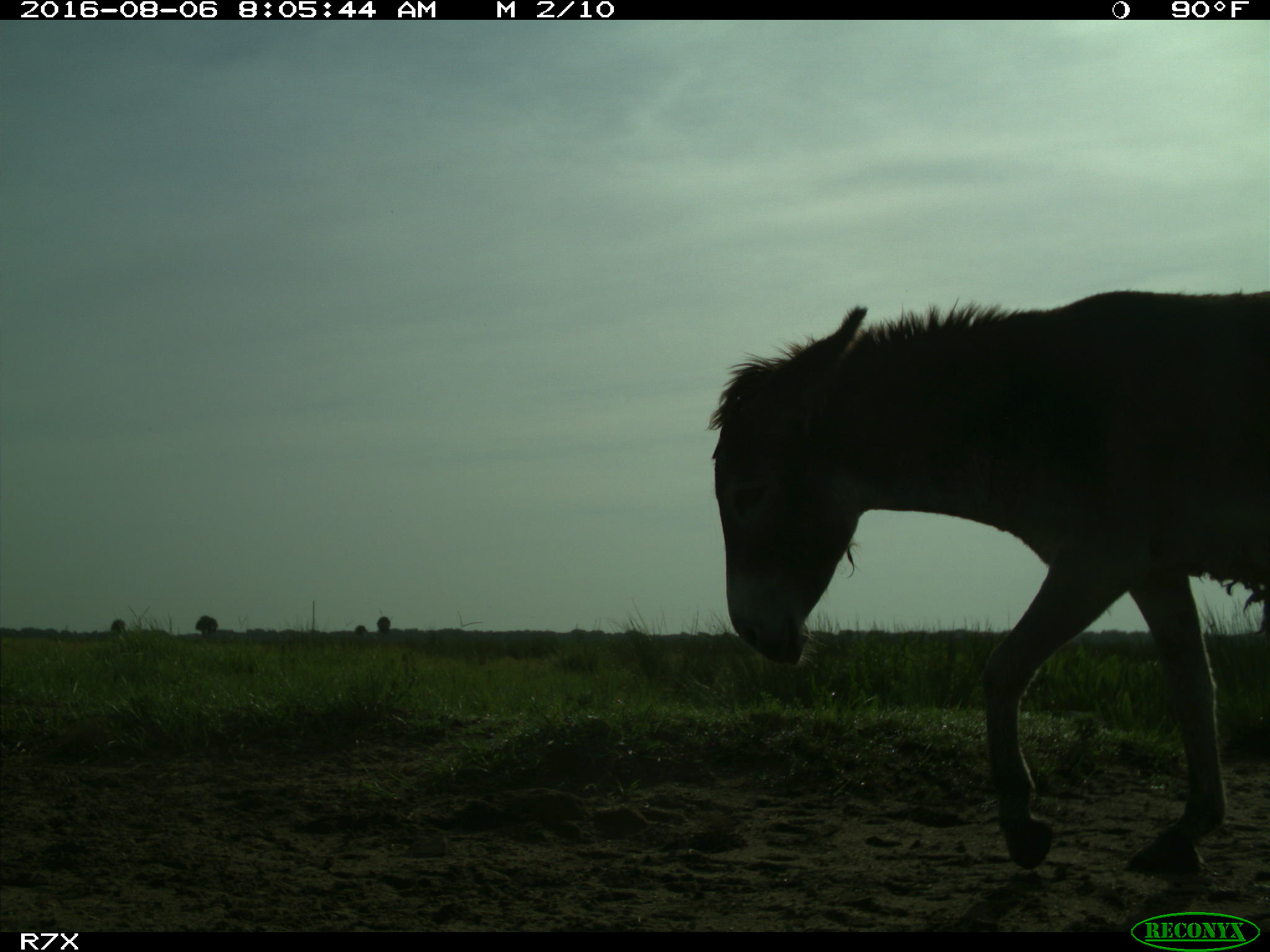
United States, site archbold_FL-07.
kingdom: Animalia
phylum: Chordata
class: Mammalia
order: Perissodactyla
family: Equidae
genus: Equus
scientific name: Equus africanus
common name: african wild ass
Equus africanus (african wild ass).